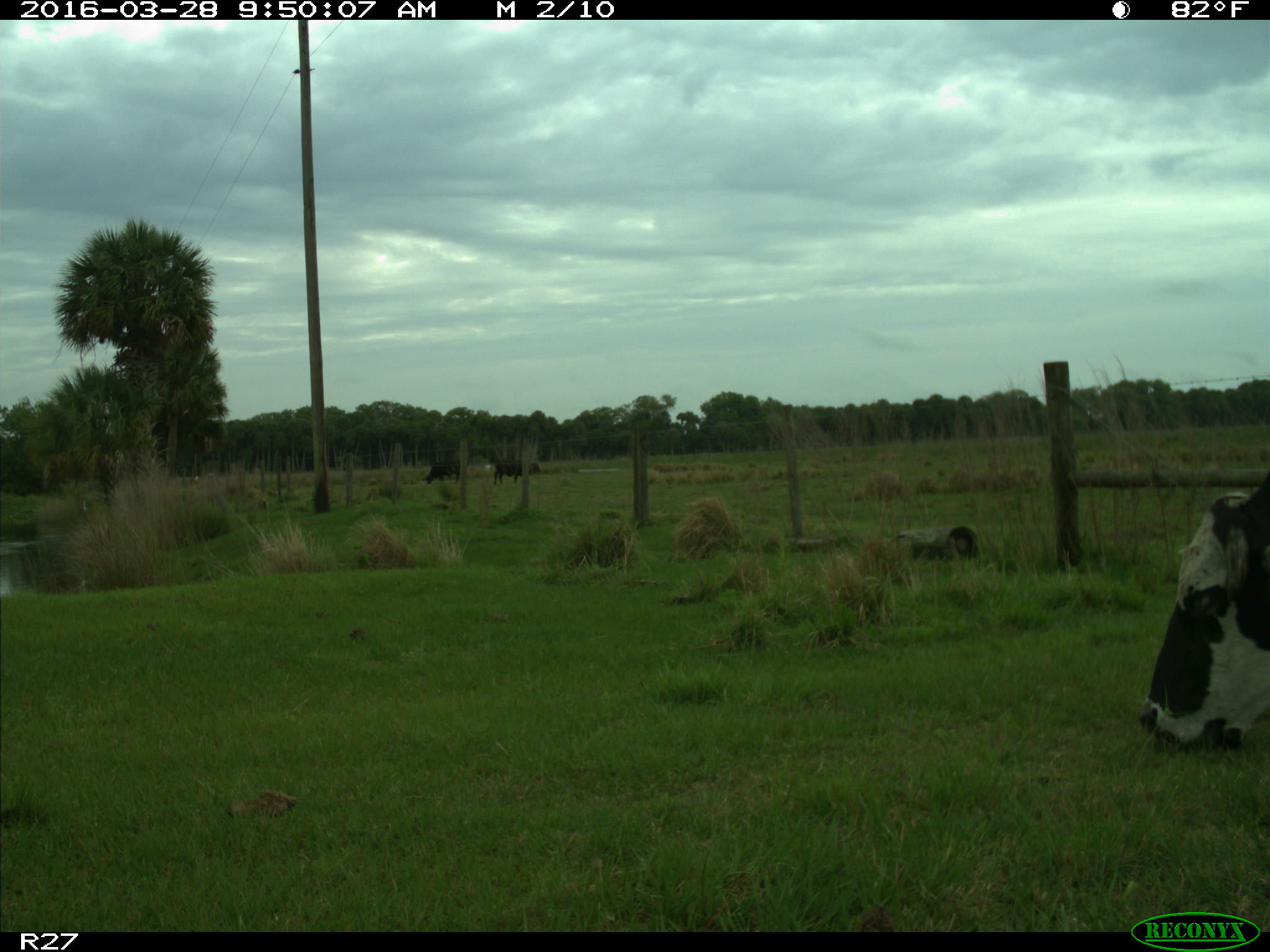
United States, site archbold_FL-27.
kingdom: Animalia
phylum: Chordata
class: Mammalia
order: Artiodactyla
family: Bovidae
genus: Bos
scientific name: Bos taurus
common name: domestic cow